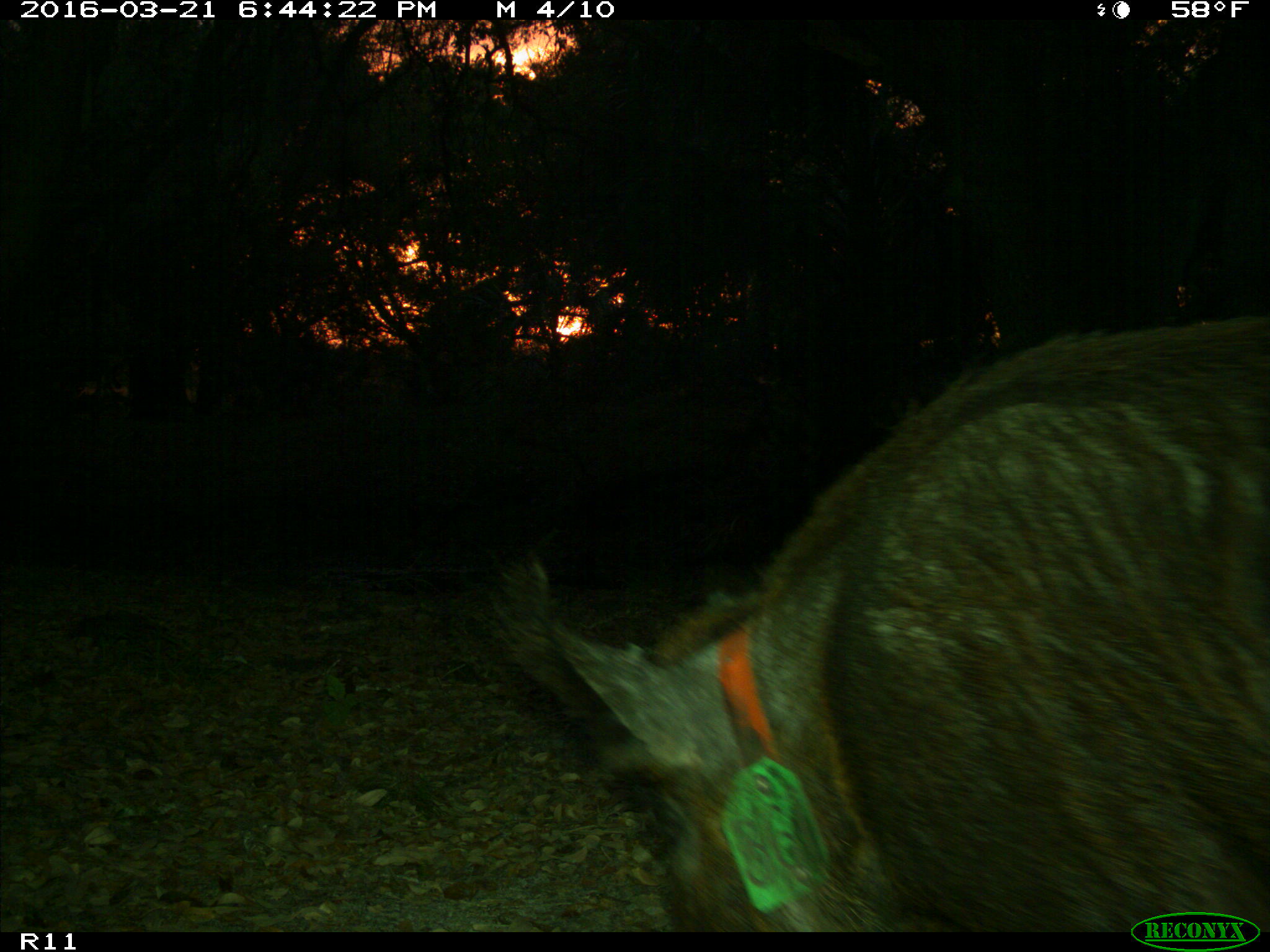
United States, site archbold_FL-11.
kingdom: Animalia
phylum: Chordata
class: Mammalia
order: Artiodactyla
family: Suidae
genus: Sus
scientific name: Sus scrofa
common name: wild boar